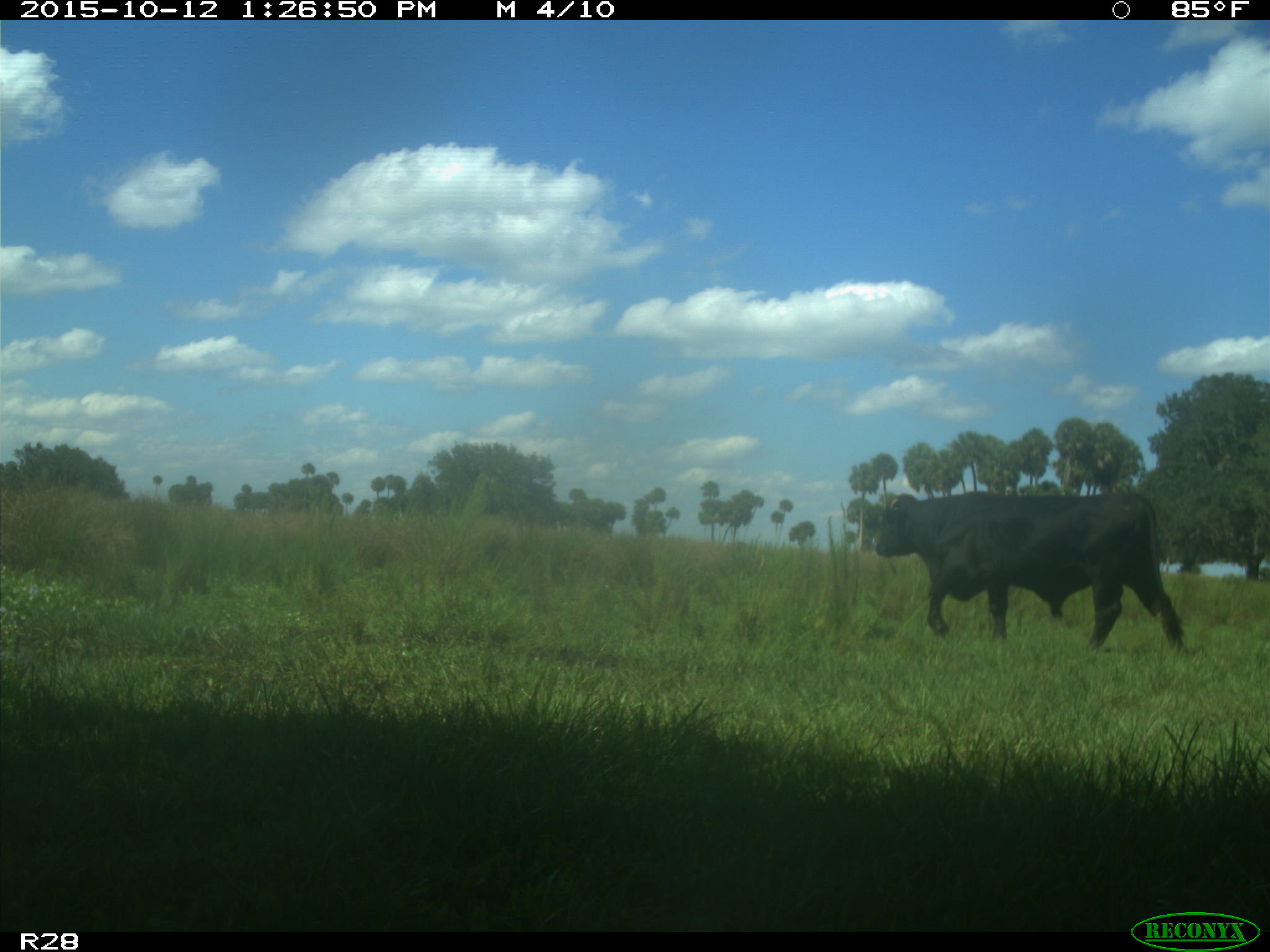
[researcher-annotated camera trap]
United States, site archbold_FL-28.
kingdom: Animalia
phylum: Chordata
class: Mammalia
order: Artiodactyla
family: Bovidae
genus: Bos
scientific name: Bos taurus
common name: domestic cow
Bos taurus (domestic cow).